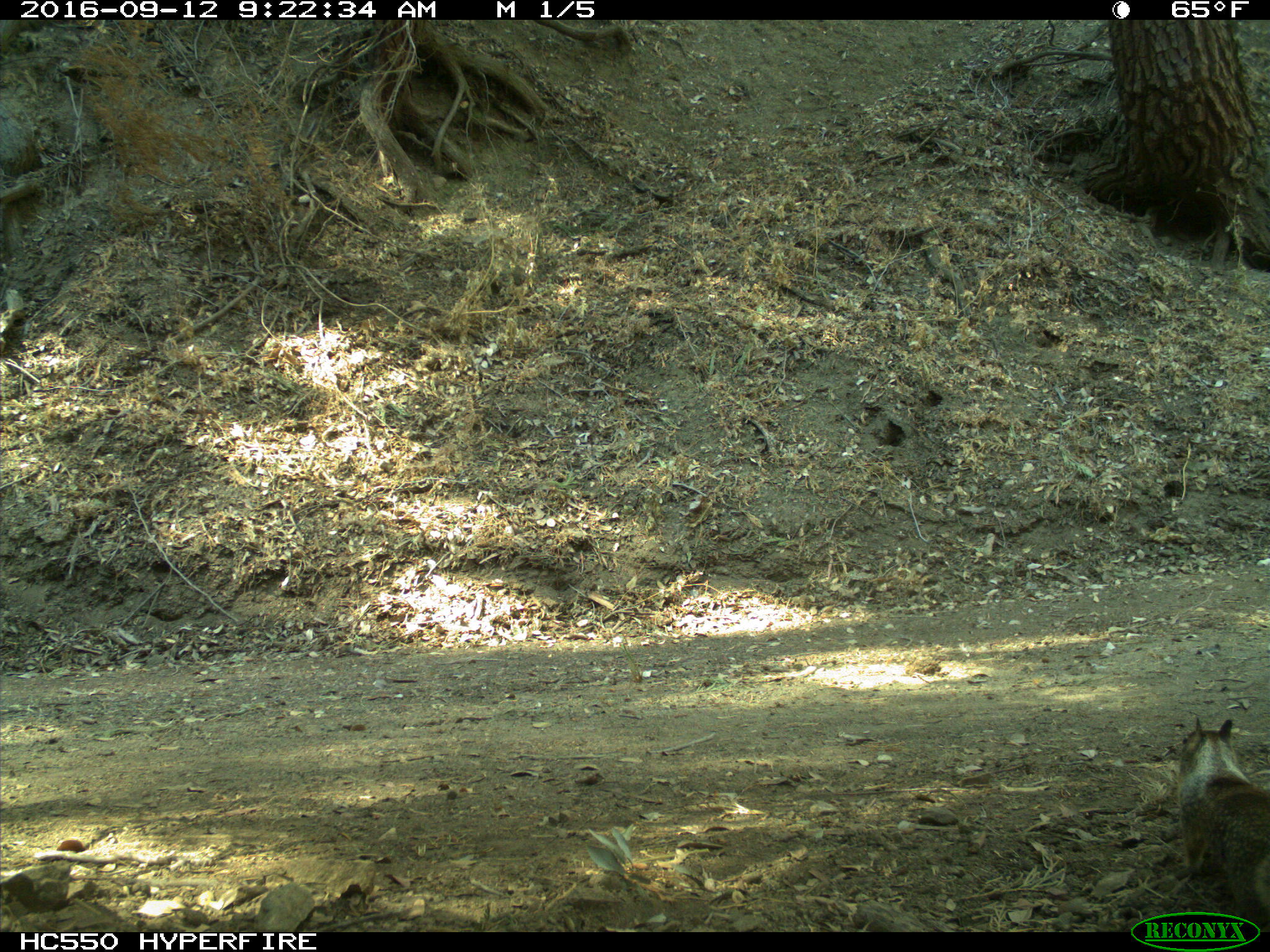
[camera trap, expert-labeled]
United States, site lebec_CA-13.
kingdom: Animalia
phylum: Chordata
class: Mammalia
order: Rodentia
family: Sciuridae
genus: Otospermophilus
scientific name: Otospermophilus beecheyi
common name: california ground squirrel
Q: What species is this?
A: Otospermophilus beecheyi (california ground squirrel).